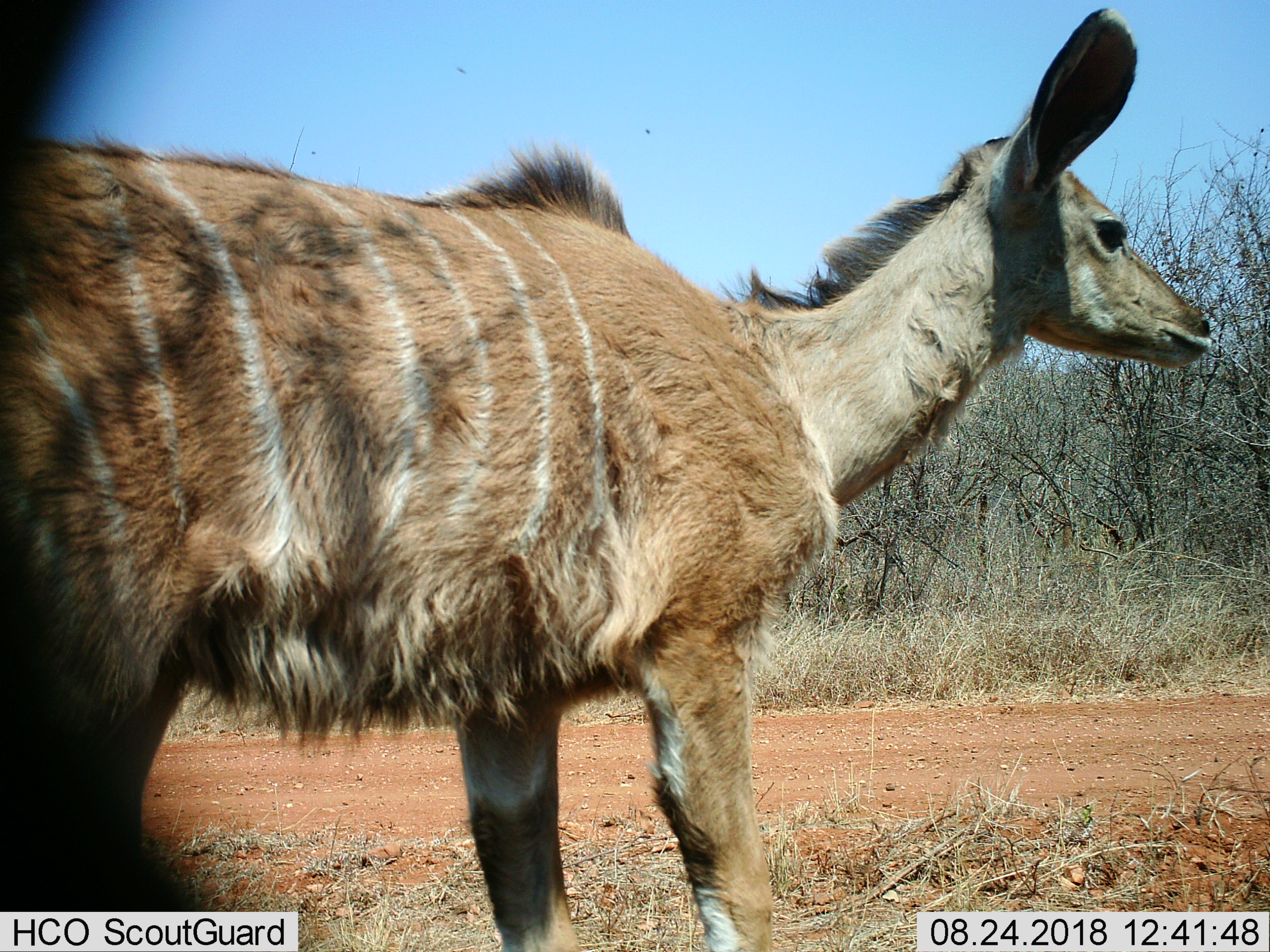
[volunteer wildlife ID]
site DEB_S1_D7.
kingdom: Animalia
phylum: Chordata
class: Mammalia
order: Artiodactyla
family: Bovidae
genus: Tragelaphus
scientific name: Tragelaphus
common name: kudu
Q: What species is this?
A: Kudu (Tragelaphus).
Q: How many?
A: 1.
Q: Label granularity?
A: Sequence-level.